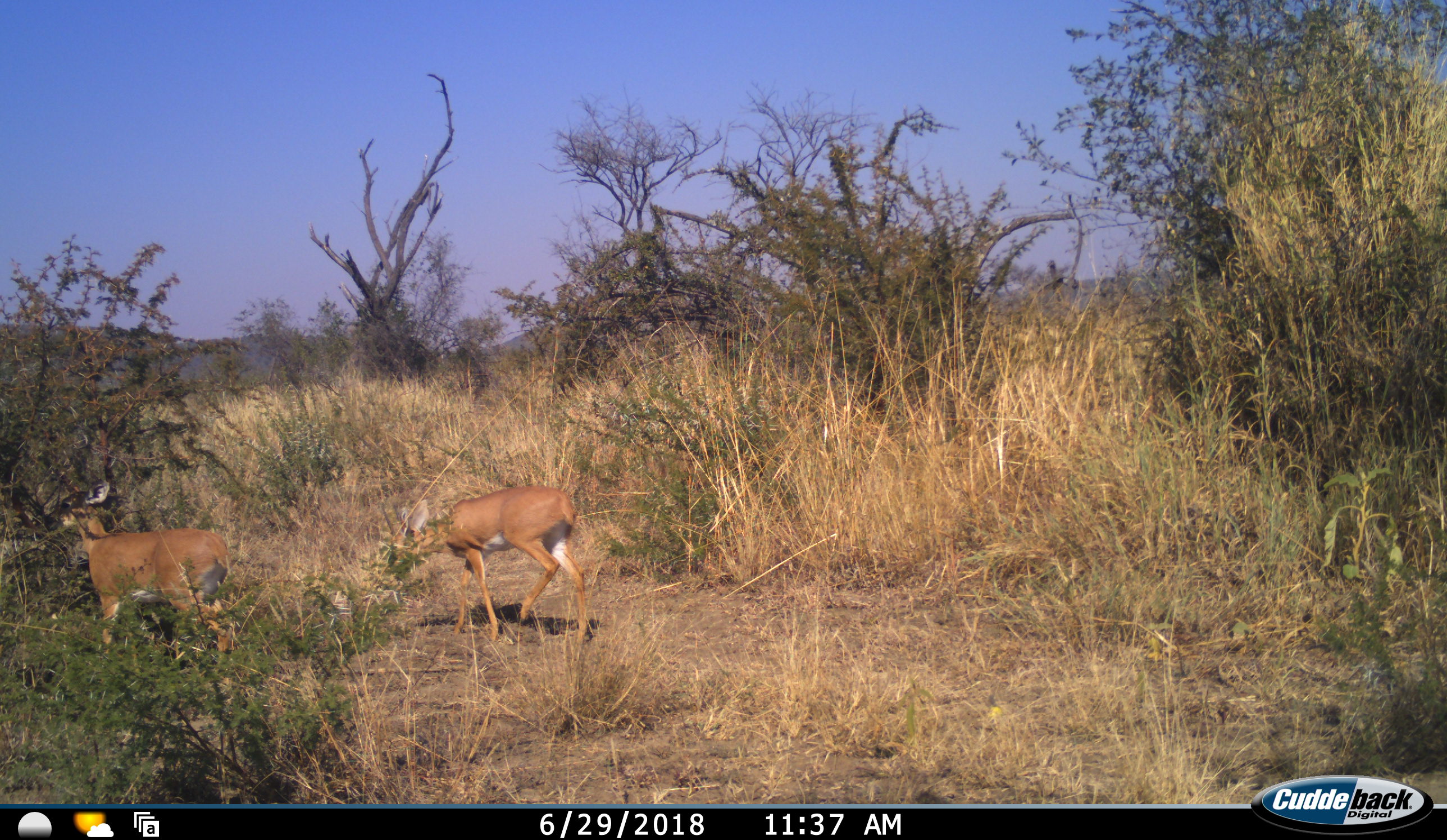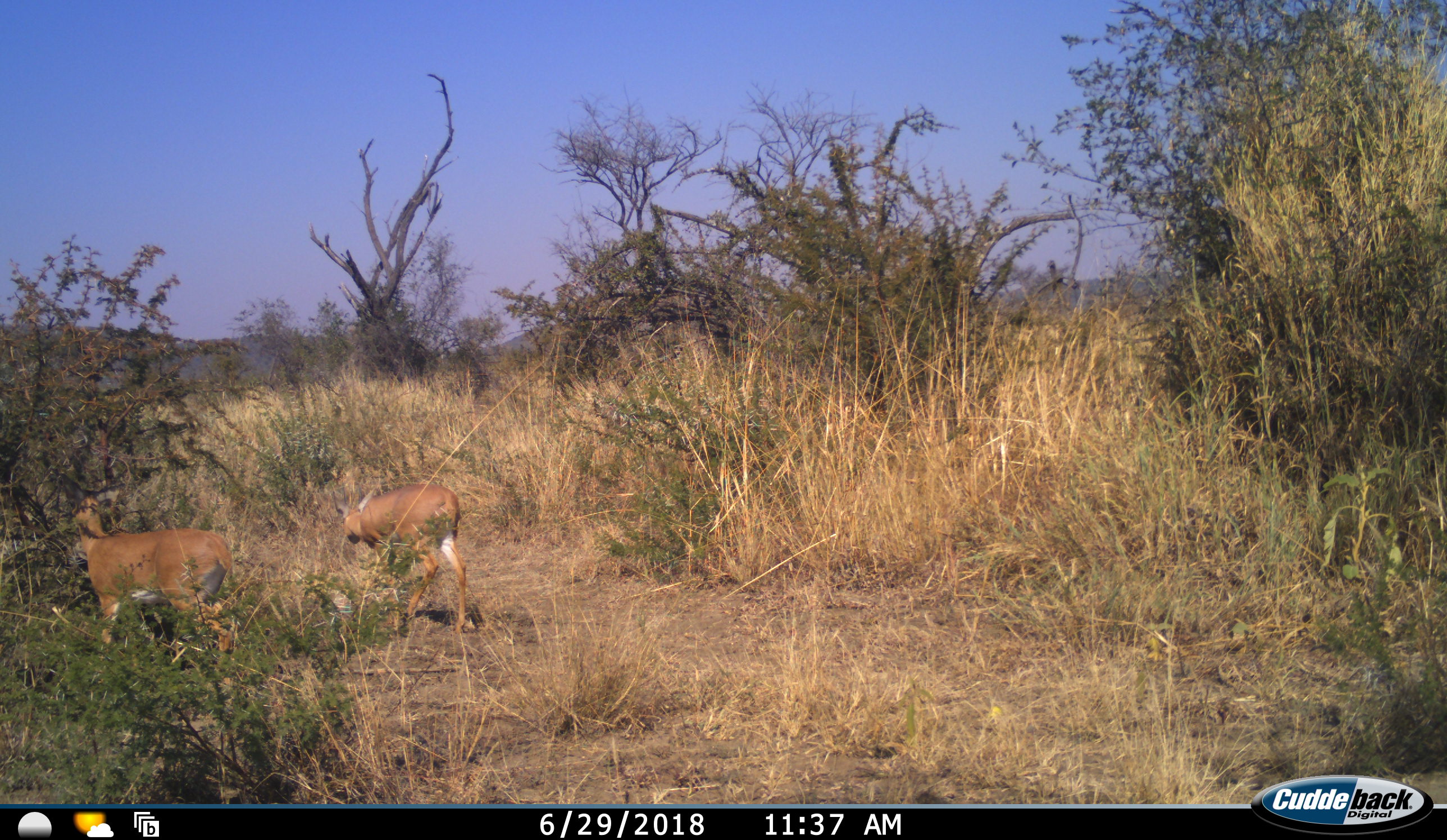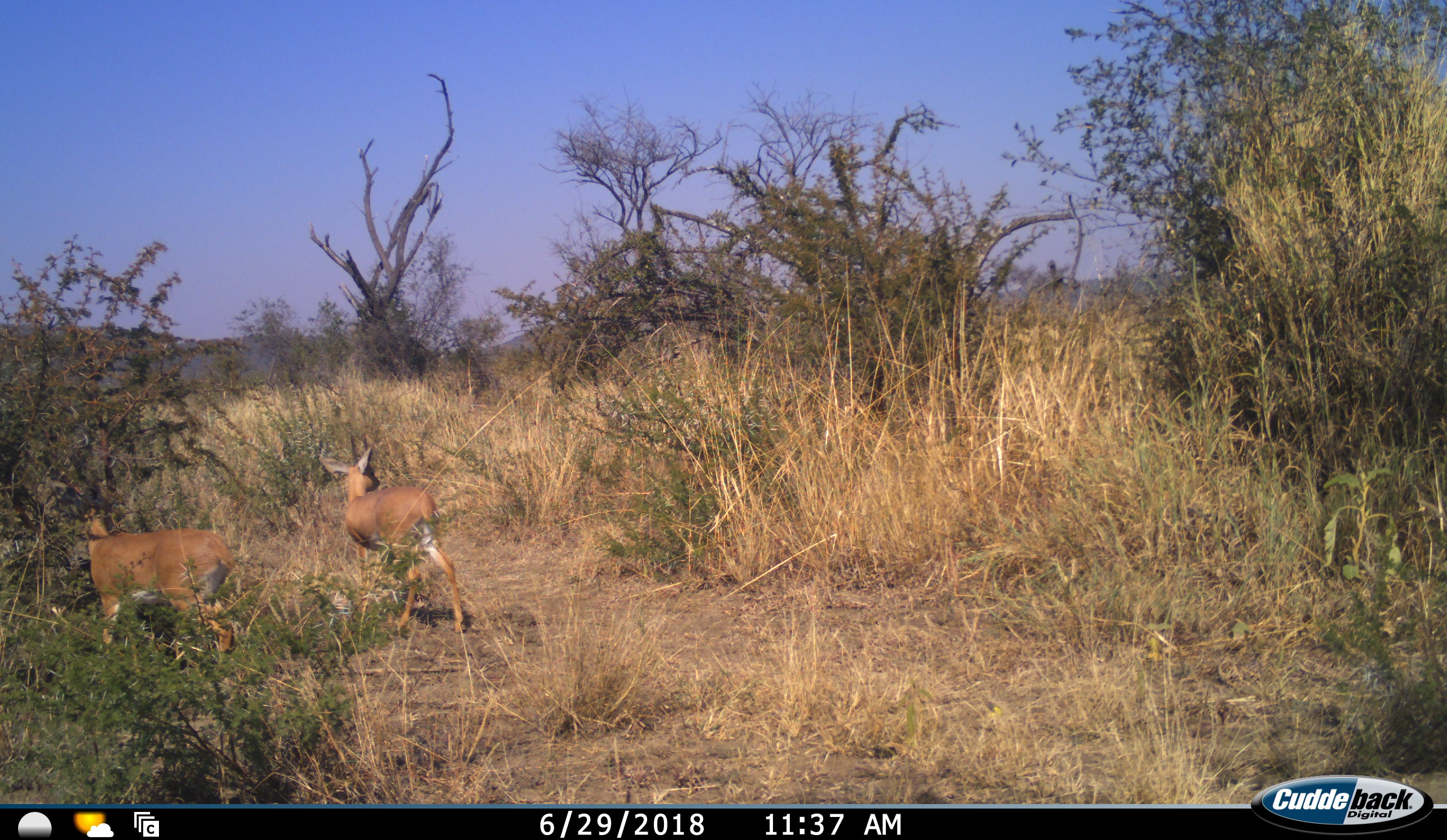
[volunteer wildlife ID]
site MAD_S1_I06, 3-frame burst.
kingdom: Animalia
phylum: Chordata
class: Mammalia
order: Artiodactyla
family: Bovidae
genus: Redunca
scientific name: Redunca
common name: reedbuck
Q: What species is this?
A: Reedbuck (Redunca).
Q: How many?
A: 2.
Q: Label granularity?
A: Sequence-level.